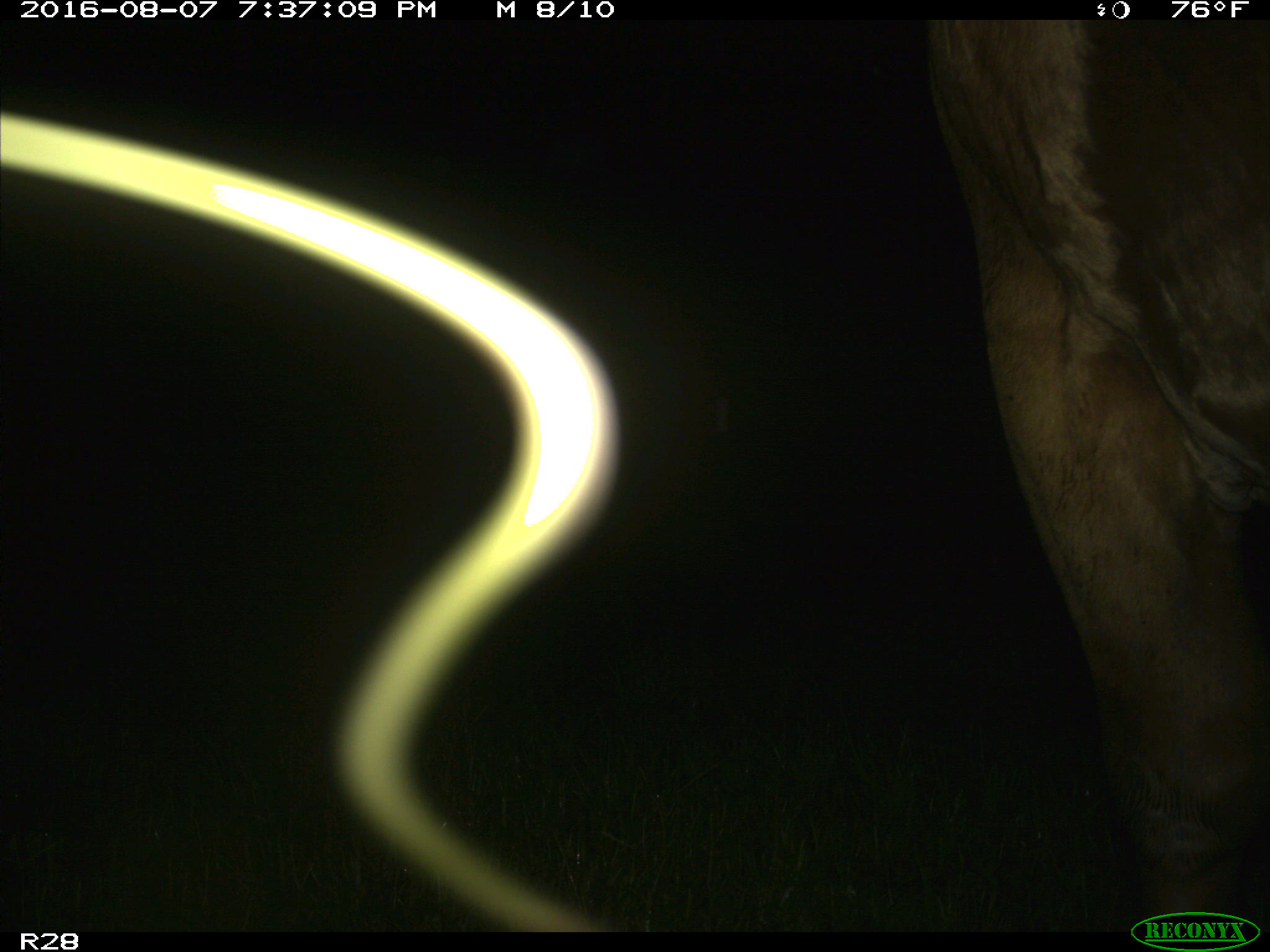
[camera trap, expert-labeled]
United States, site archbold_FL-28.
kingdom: Animalia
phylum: Chordata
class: Mammalia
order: Artiodactyla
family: Bovidae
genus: Bos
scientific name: Bos taurus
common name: domestic cow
Bos taurus (domestic cow).